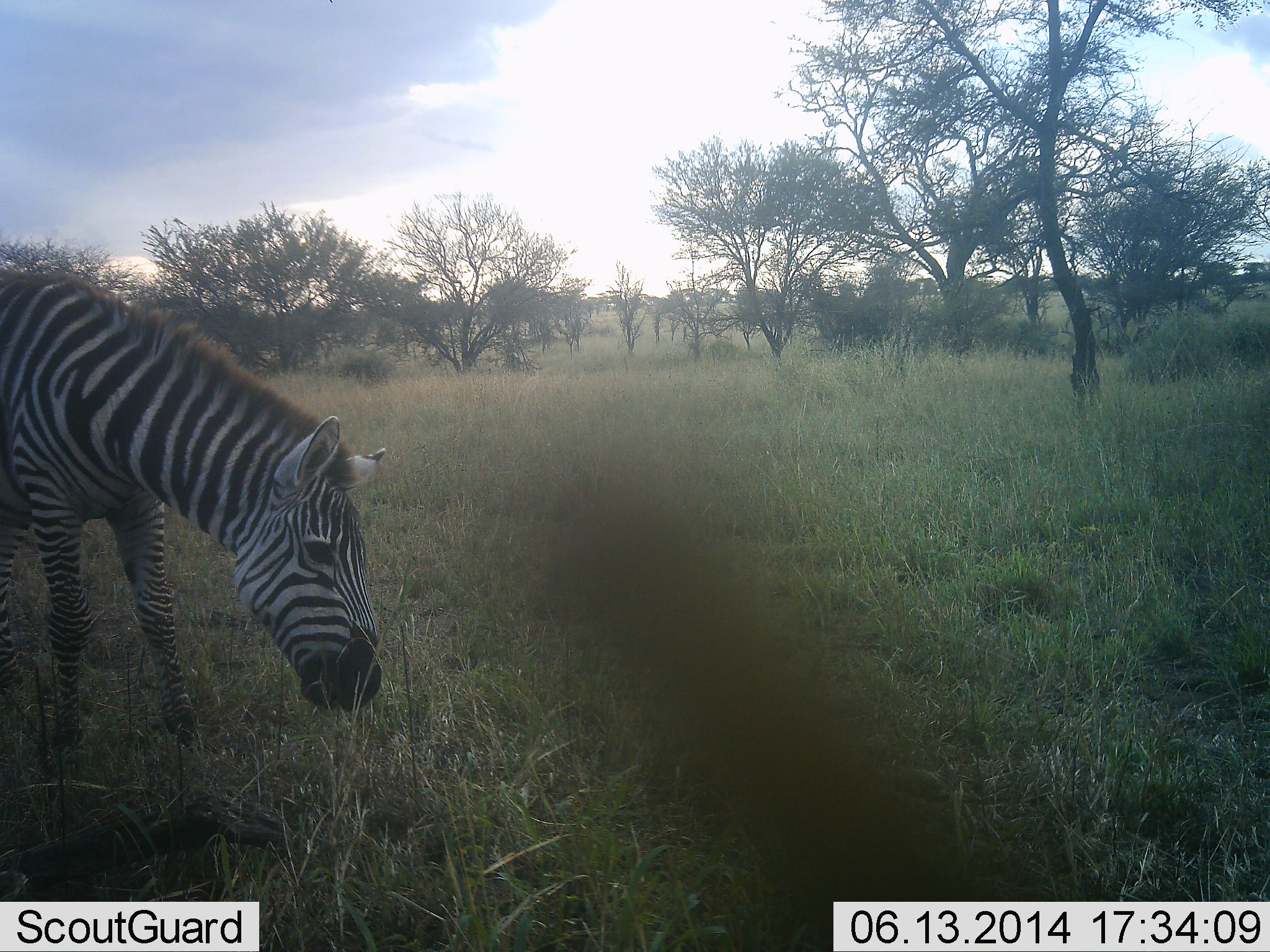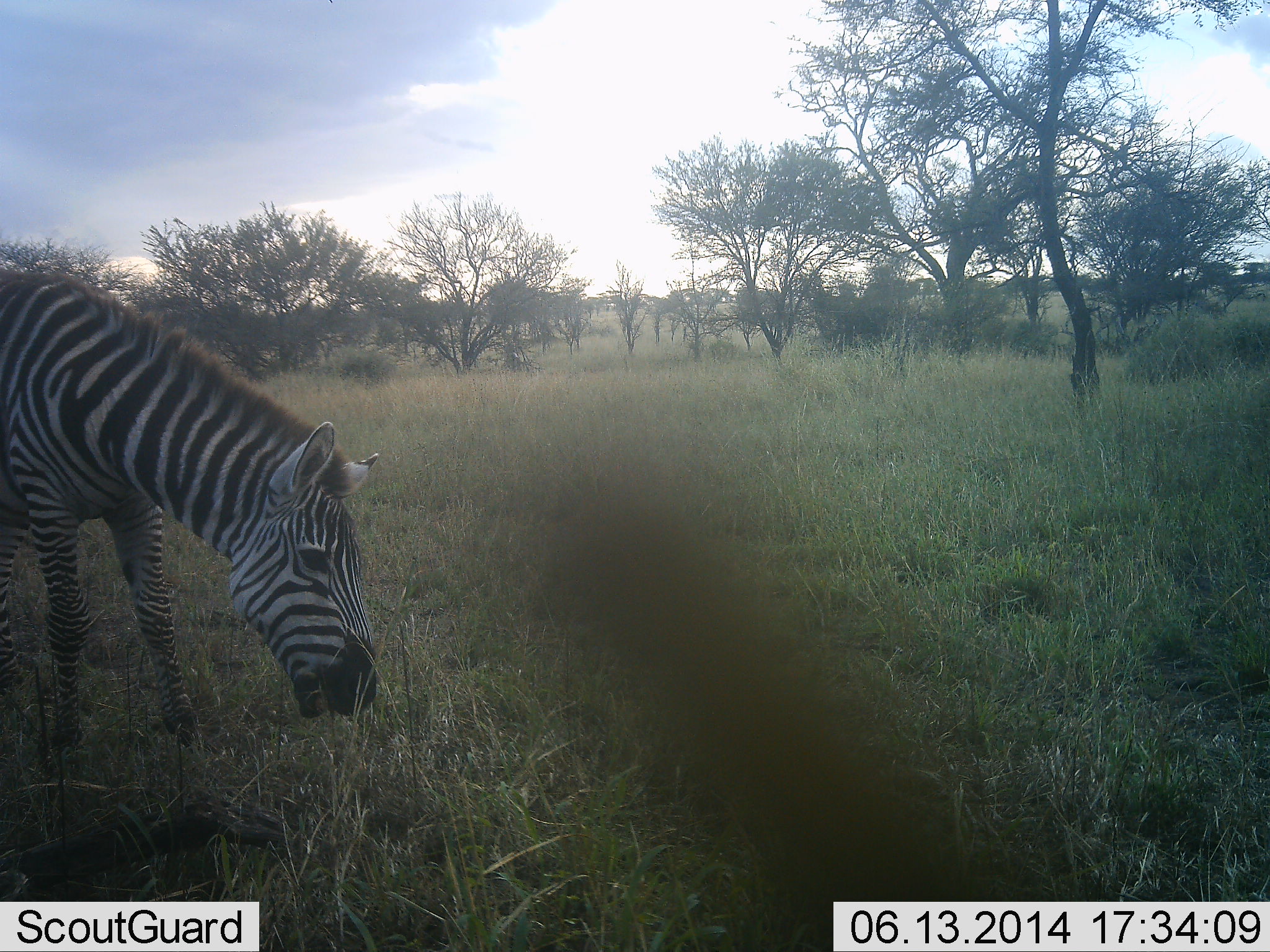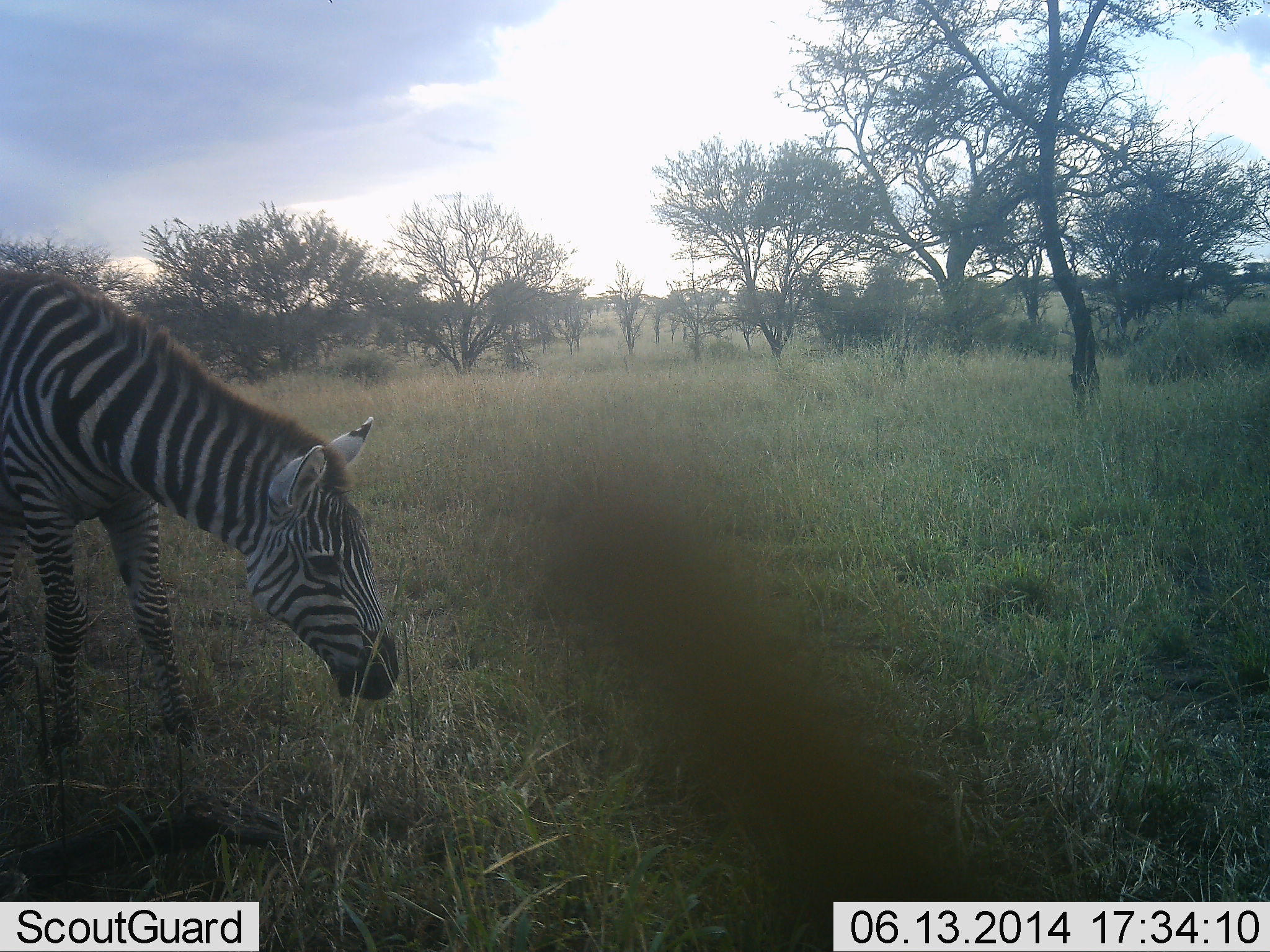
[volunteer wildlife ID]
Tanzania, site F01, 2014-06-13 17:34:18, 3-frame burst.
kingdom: Animalia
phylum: Chordata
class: Mammalia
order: Perissodactyla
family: Equidae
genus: Equus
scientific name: Equus quagga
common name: plains zebra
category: zebra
Zebra (plains zebra) (Equus quagga), count 1. Behavior (volunteer vote fractions): standing 20%, resting 0%, moving 0%, interacting 0%. Young present (vote fraction): 0%. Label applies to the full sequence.